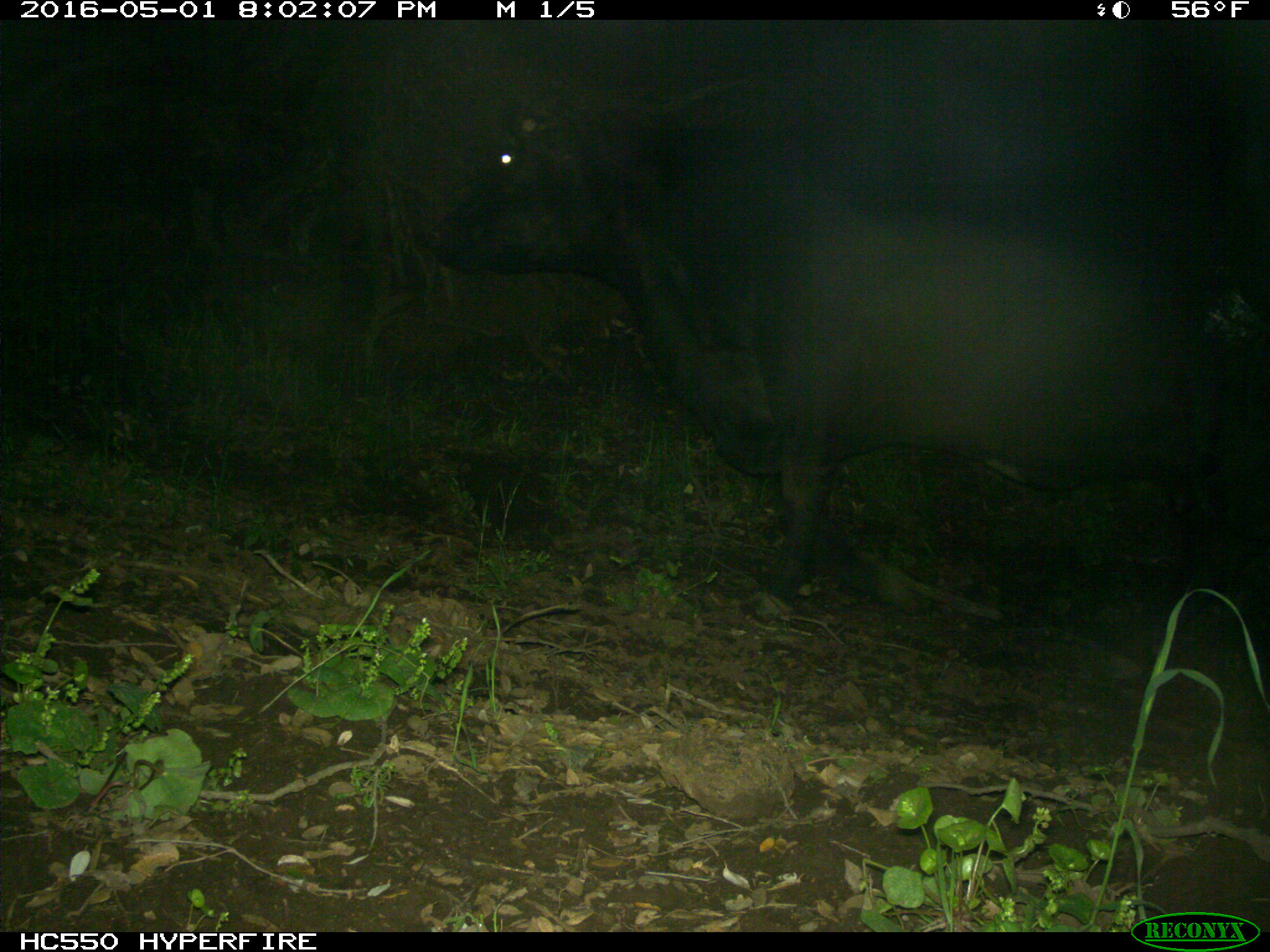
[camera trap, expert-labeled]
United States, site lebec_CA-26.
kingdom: Animalia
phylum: Chordata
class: Mammalia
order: Artiodactyla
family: Bovidae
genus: Bos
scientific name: Bos taurus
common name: domestic cow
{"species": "Bos taurus (domestic cow)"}